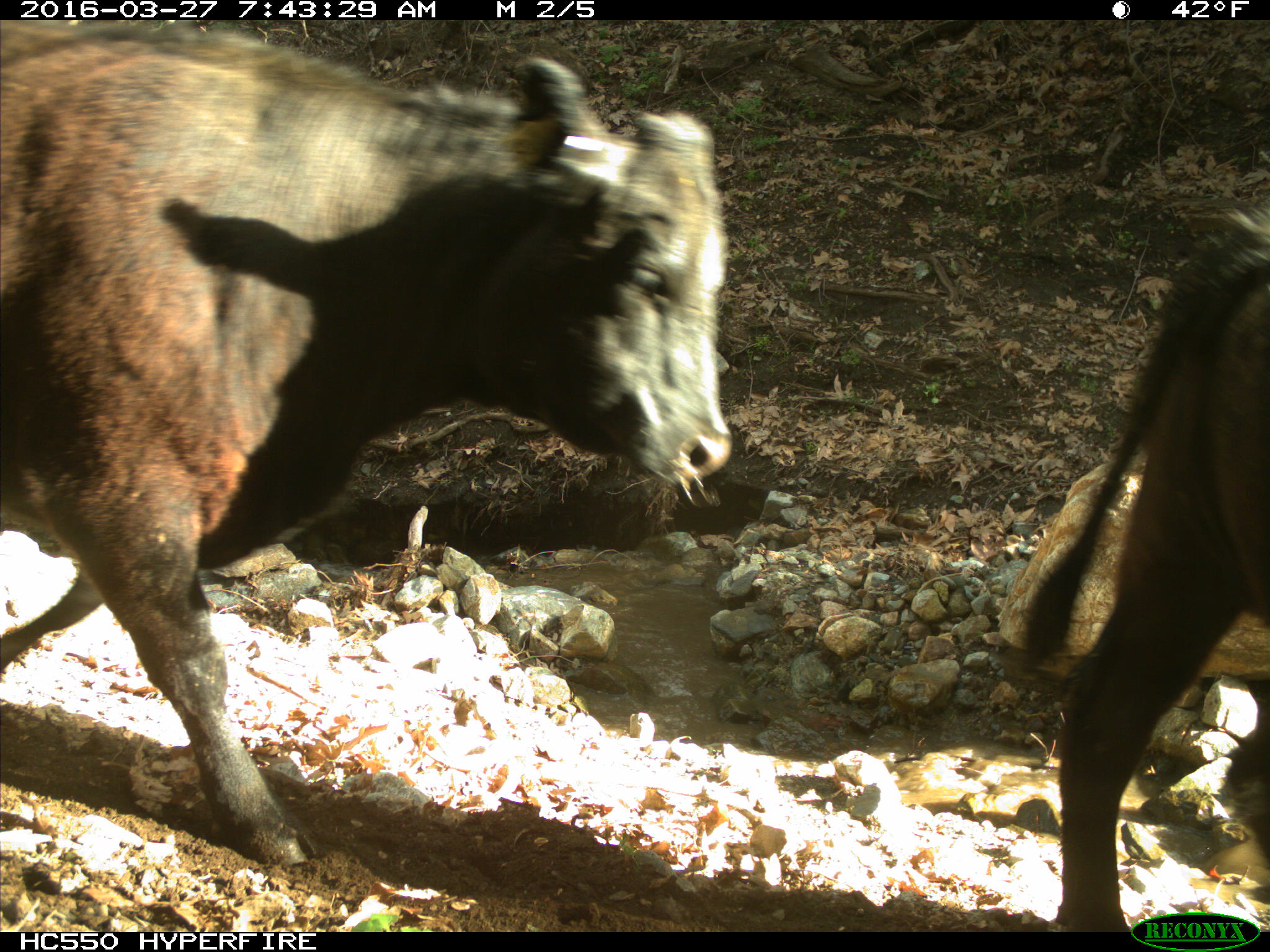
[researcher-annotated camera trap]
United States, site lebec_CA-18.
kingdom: Animalia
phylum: Chordata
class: Mammalia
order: Artiodactyla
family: Bovidae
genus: Bos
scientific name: Bos taurus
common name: domestic cow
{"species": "Bos taurus (domestic cow)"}